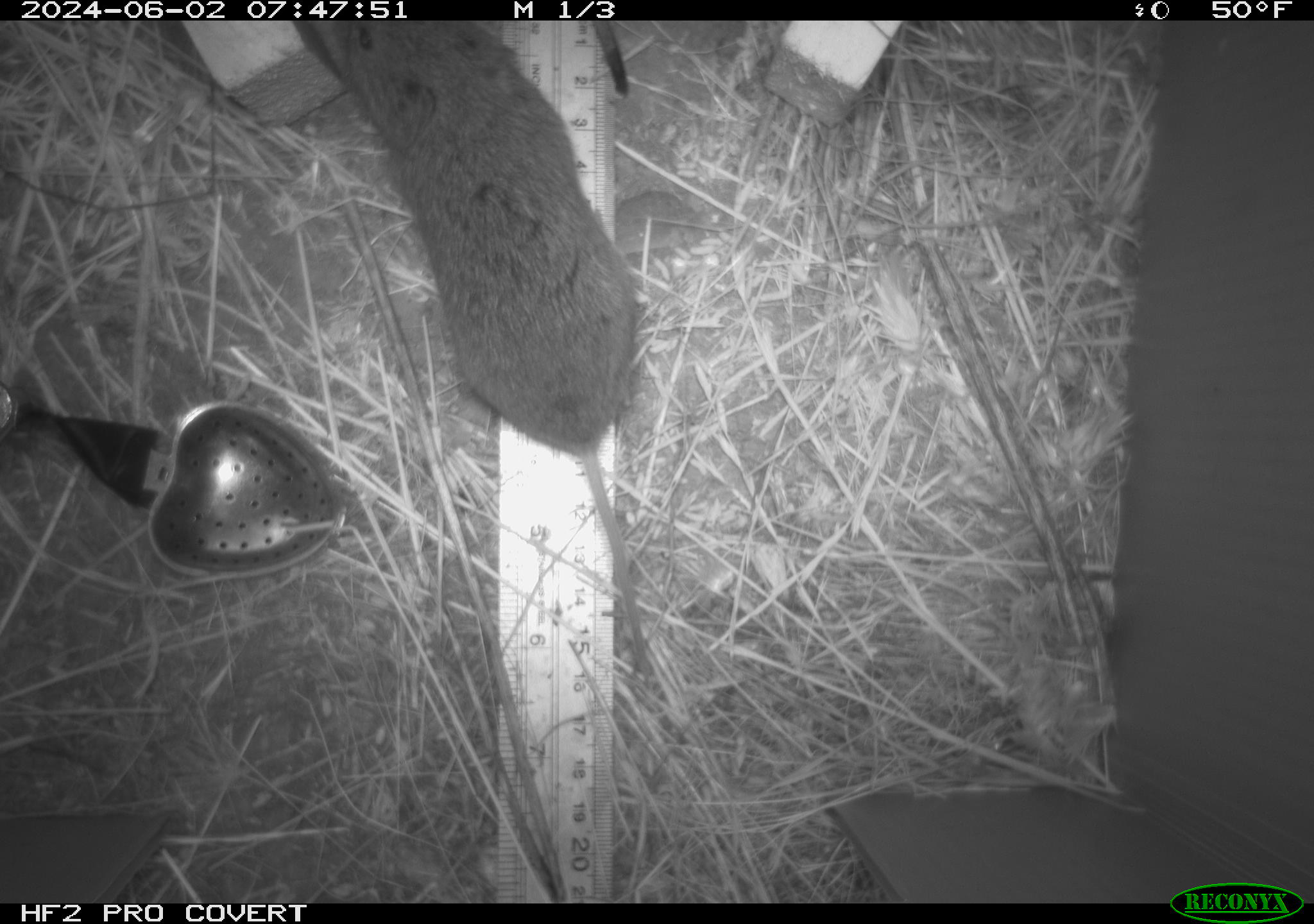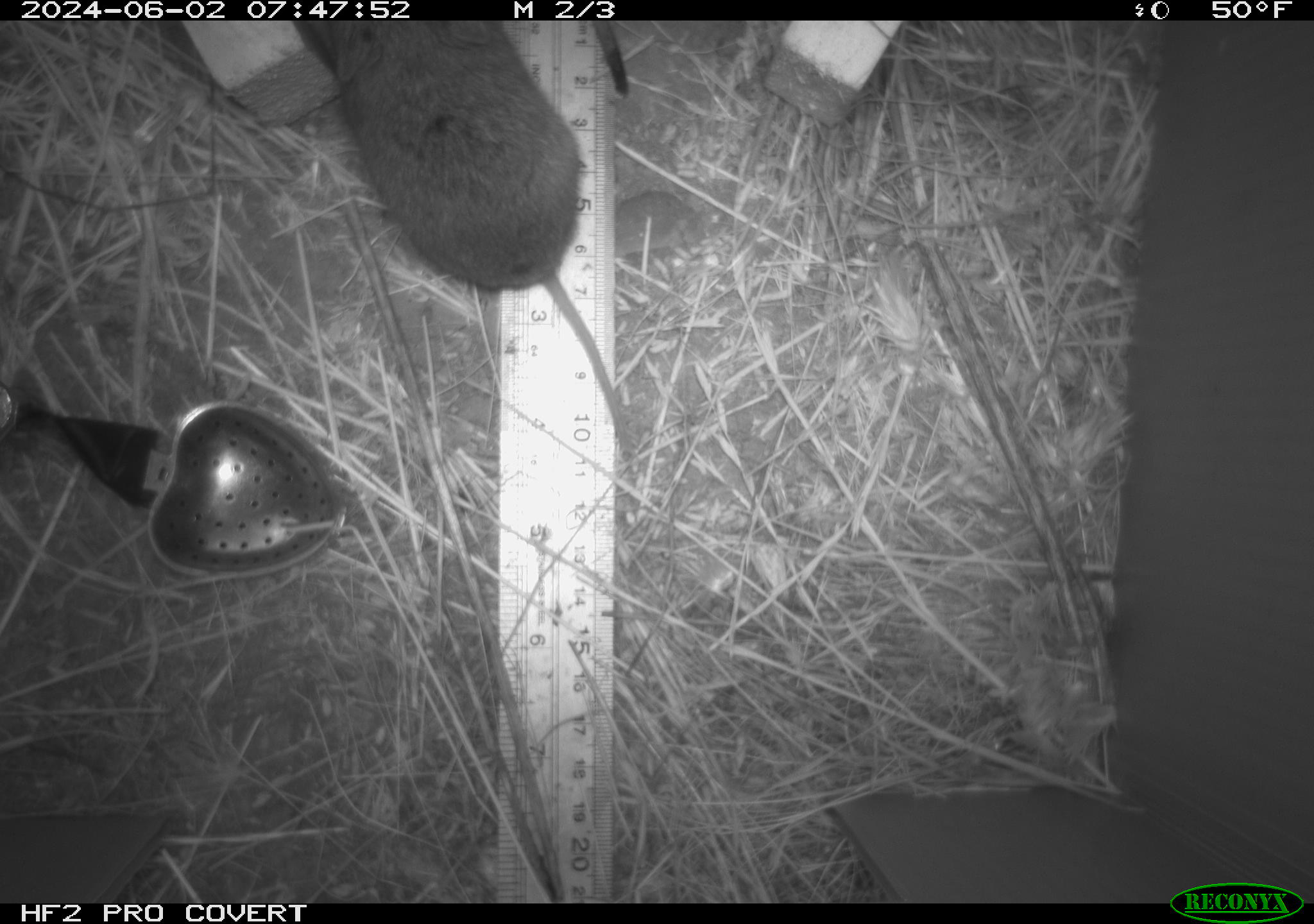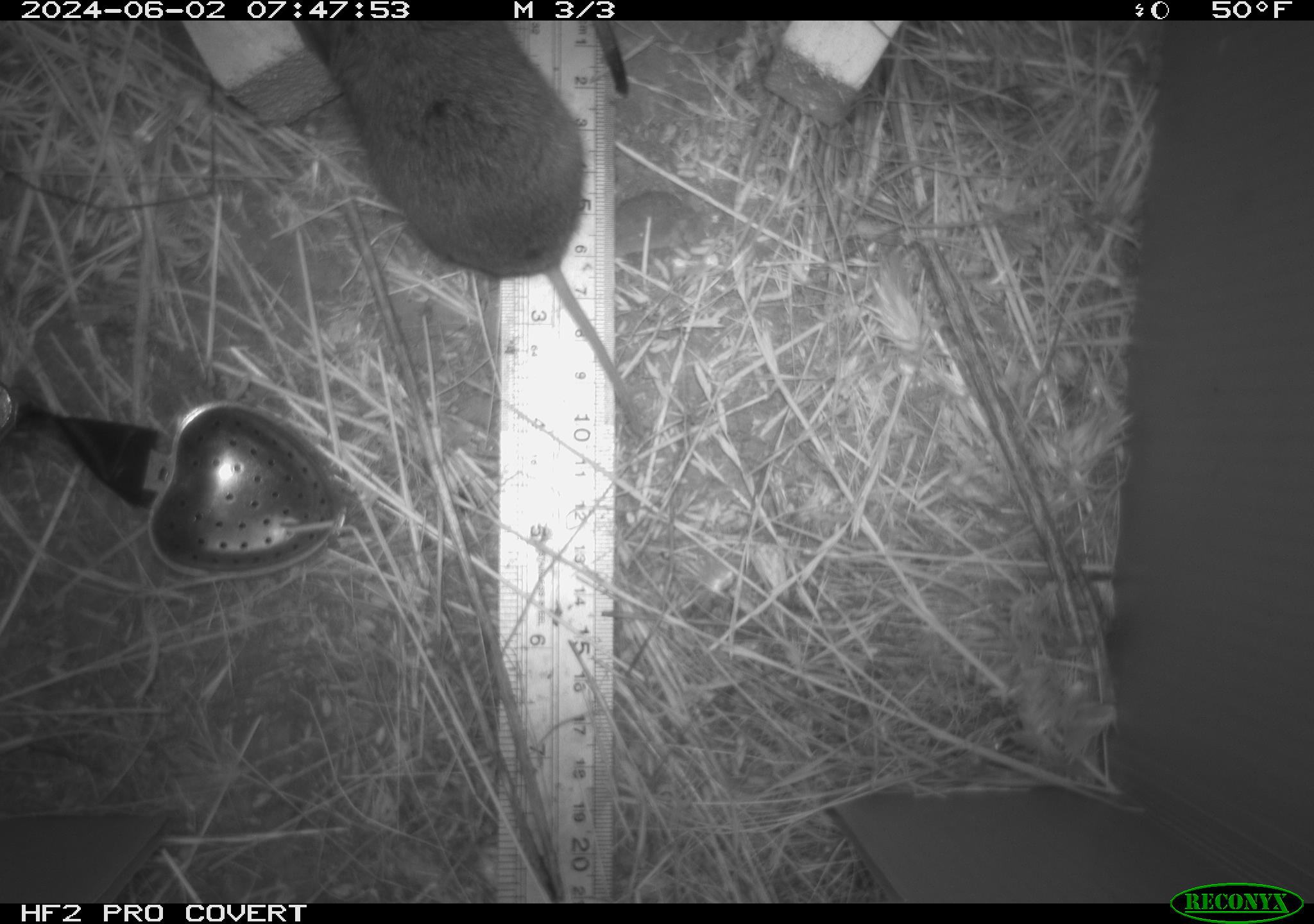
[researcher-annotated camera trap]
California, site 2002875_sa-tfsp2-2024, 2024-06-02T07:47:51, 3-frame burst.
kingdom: Animalia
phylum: Chordata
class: Mammalia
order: Rodentia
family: Cricetidae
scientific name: Arvicolinae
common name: voles, lemmings, and muskrats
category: arvicolinae subfamily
Arvicolinae subfamily (voles, lemmings, and muskrats) (Arvicolinae).